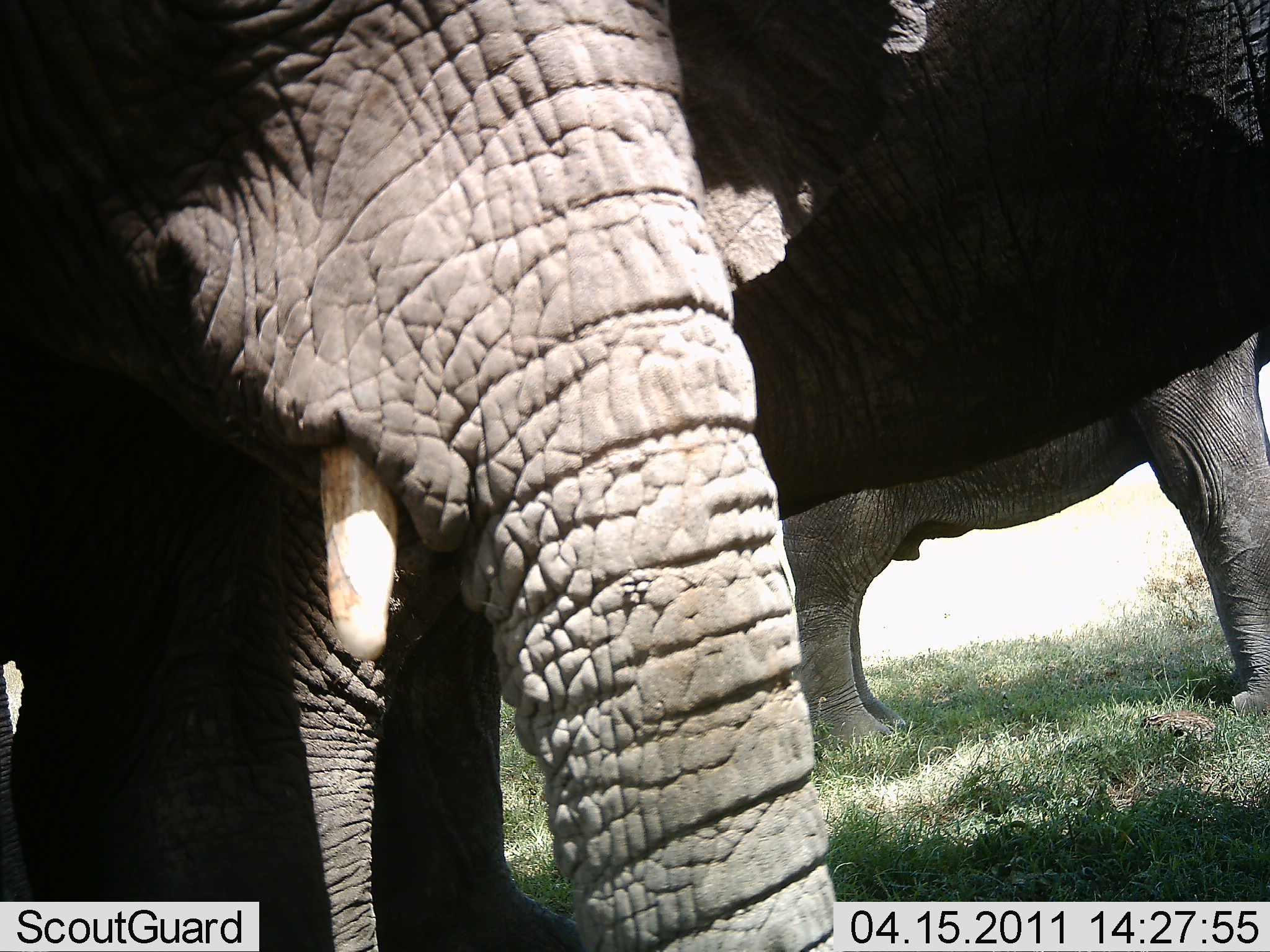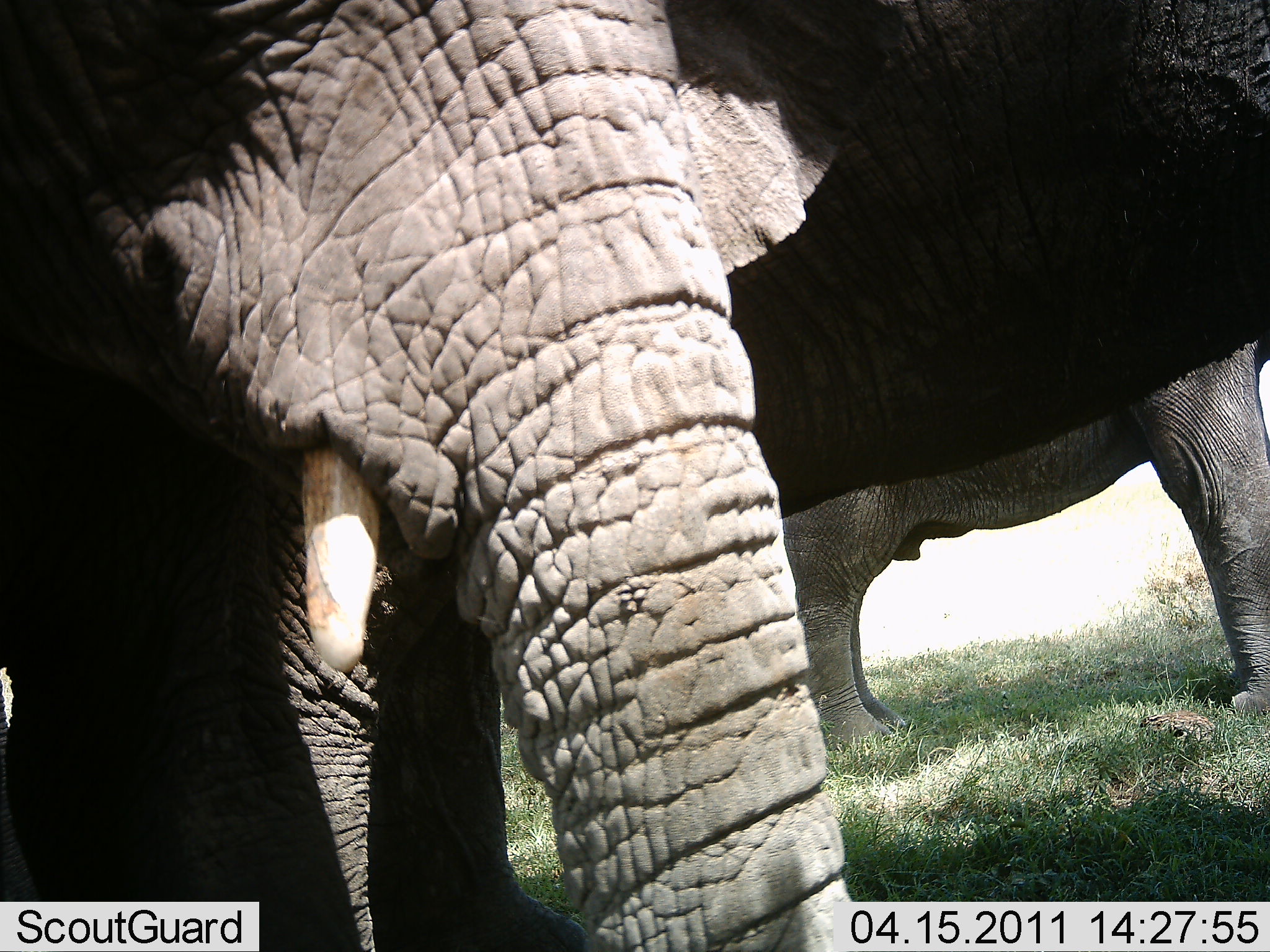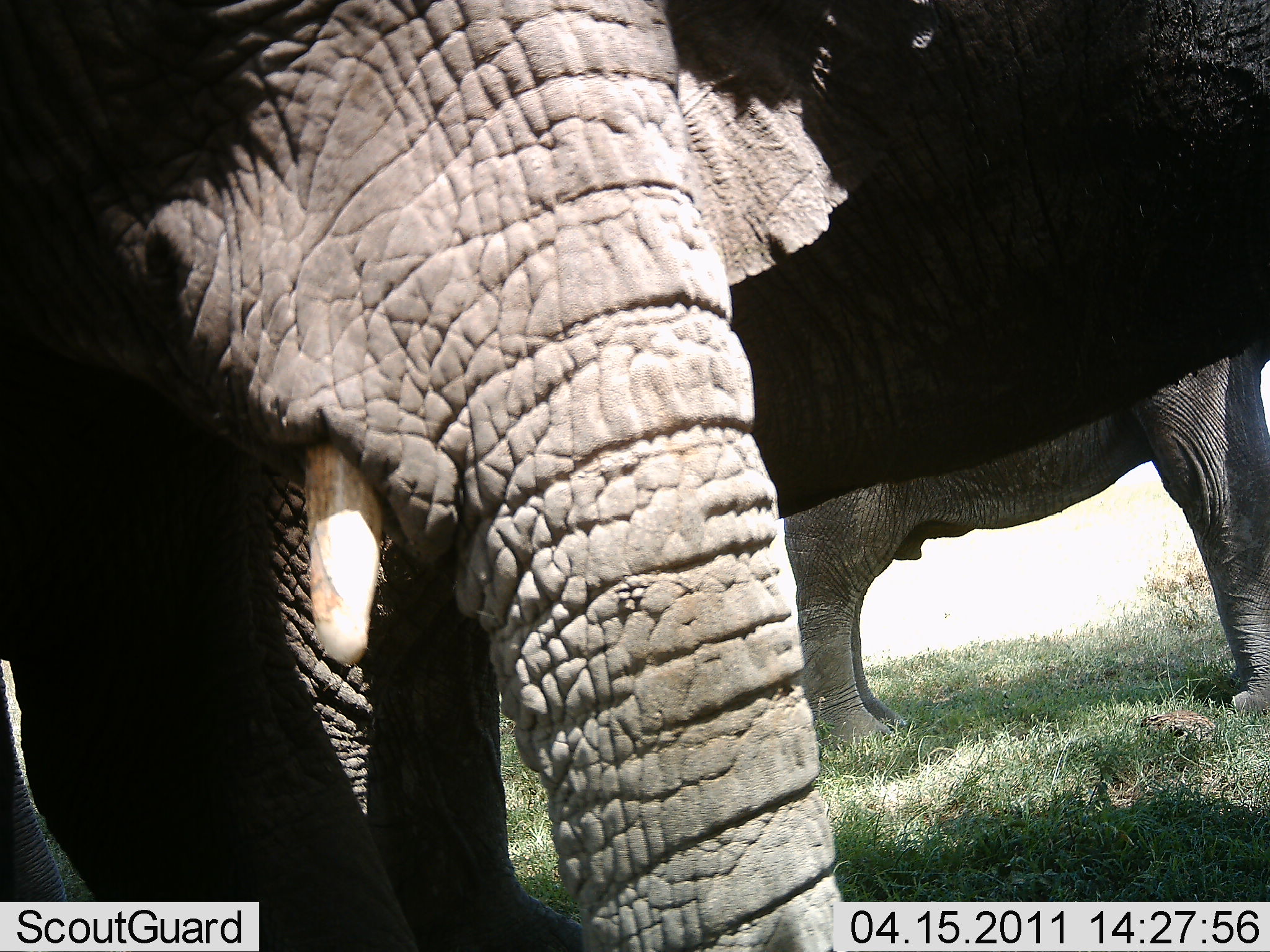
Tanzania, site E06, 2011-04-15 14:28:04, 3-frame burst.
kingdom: Animalia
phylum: Chordata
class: Mammalia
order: Proboscidea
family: Elephantidae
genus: Loxodonta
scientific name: Loxodonta africana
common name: african bush elephant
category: elephant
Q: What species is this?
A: Elephant (african bush elephant) (Loxodonta africana).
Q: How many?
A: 2.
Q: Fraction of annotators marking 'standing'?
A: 100%.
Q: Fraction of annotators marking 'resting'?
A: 0%.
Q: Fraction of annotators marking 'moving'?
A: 0%.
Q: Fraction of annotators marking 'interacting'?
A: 8%.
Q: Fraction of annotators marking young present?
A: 0%.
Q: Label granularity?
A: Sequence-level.